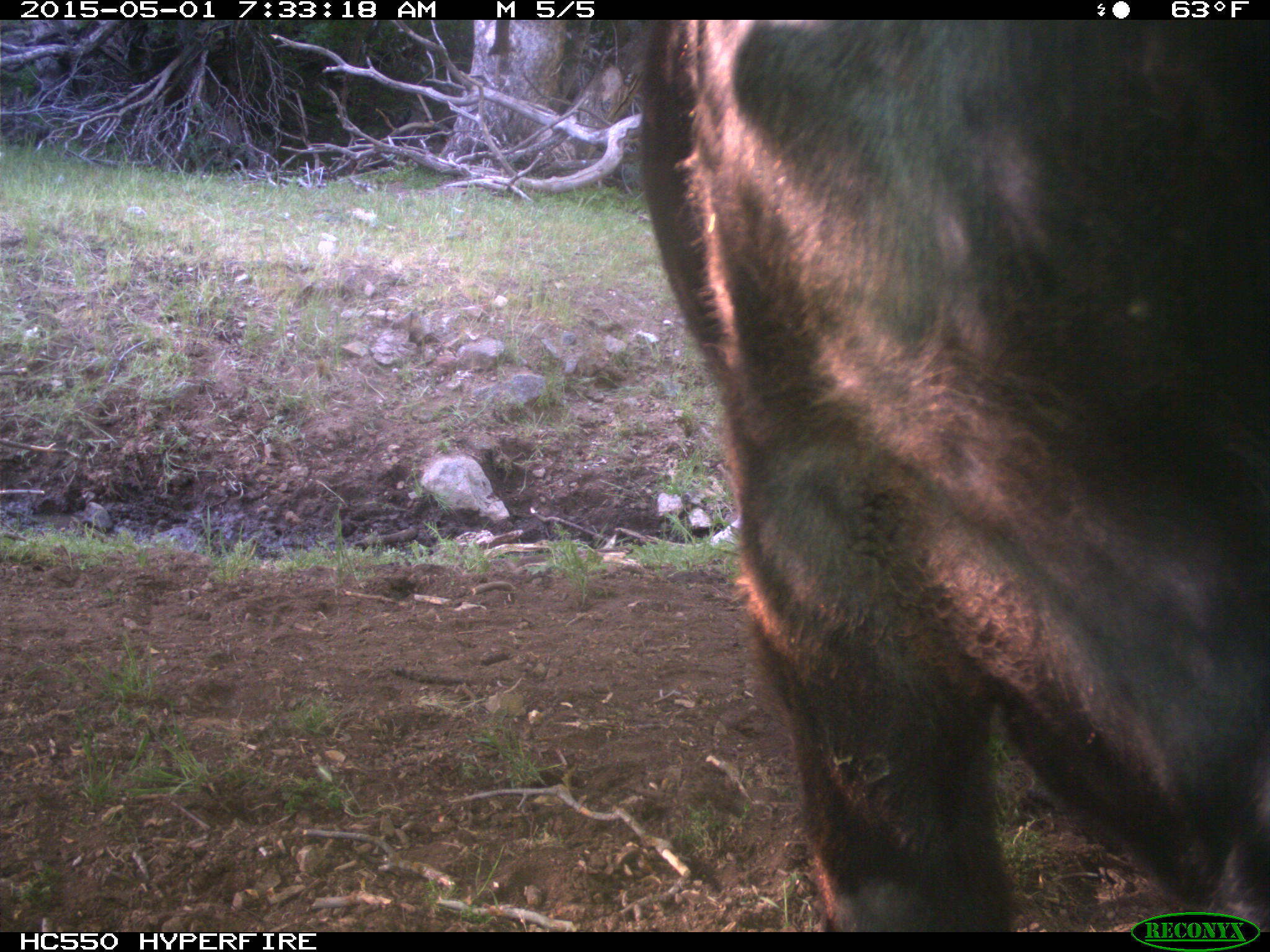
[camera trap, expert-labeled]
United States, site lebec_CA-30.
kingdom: Animalia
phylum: Chordata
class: Mammalia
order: Artiodactyla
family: Bovidae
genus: Bos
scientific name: Bos taurus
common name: domestic cow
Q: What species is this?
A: Bos taurus (domestic cow).